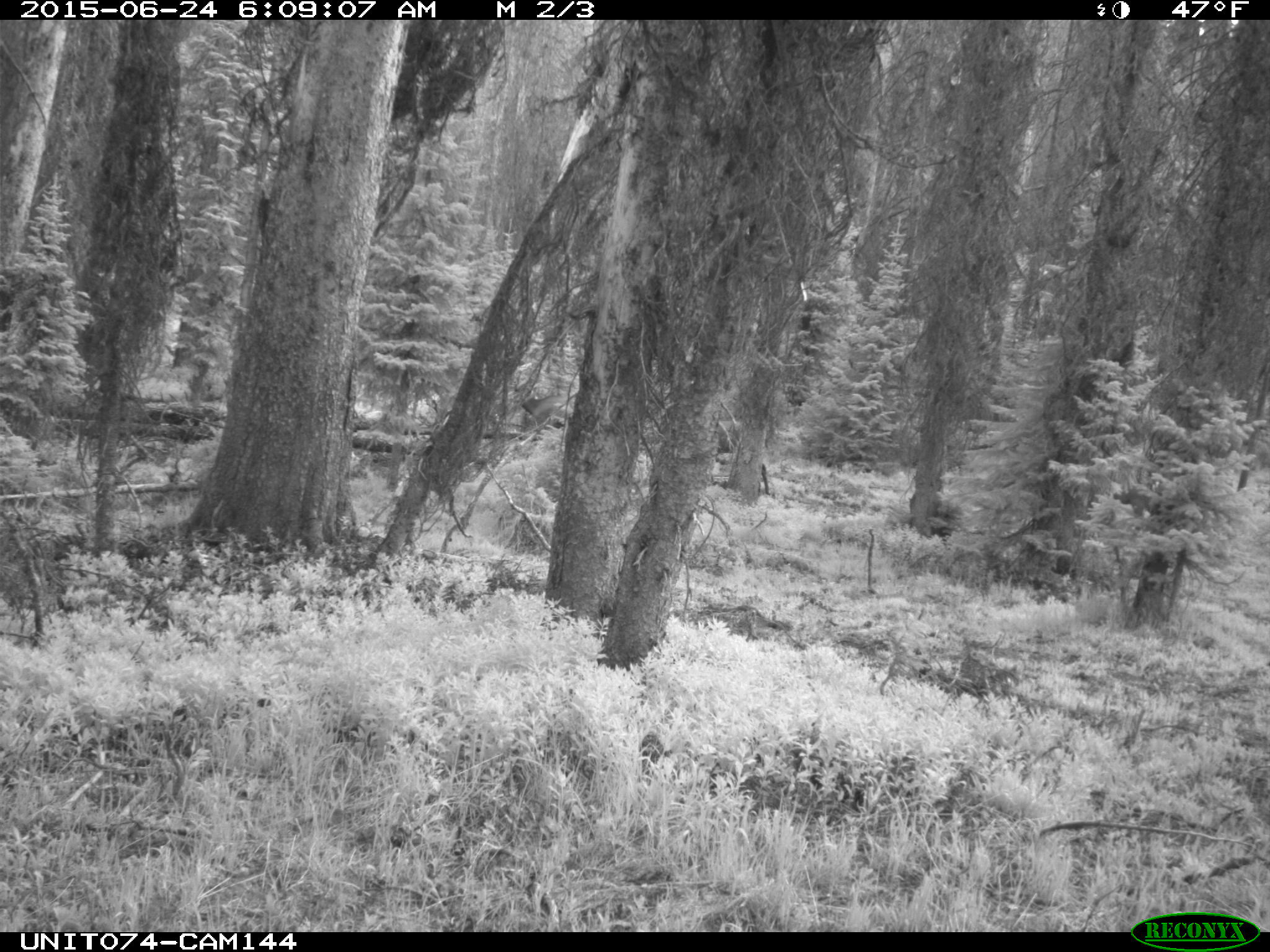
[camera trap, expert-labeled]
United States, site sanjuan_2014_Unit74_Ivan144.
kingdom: Animalia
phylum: Chordata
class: Mammalia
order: Artiodactyla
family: Cervidae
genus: Cervus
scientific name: Cervus elaphus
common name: red deer